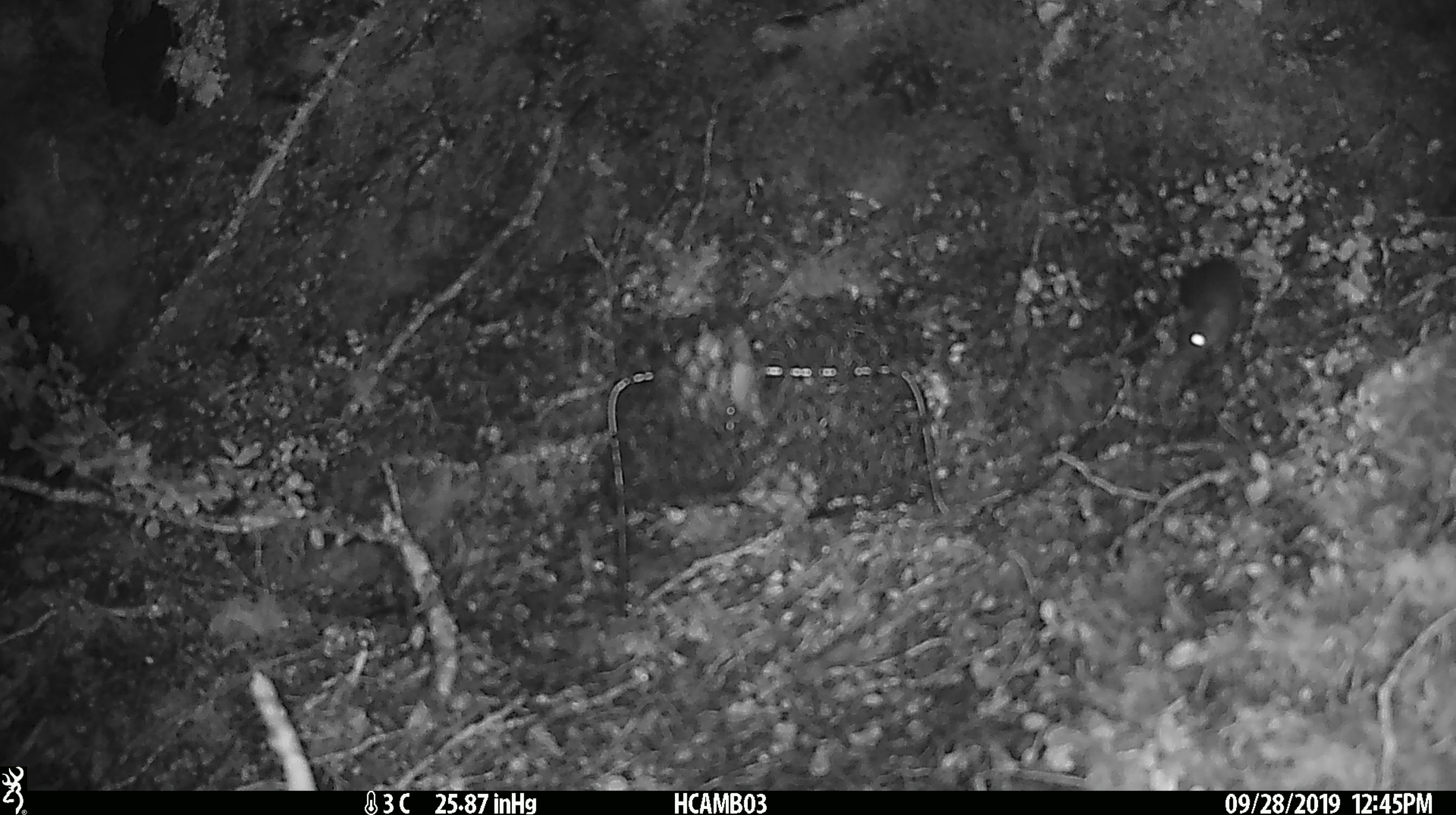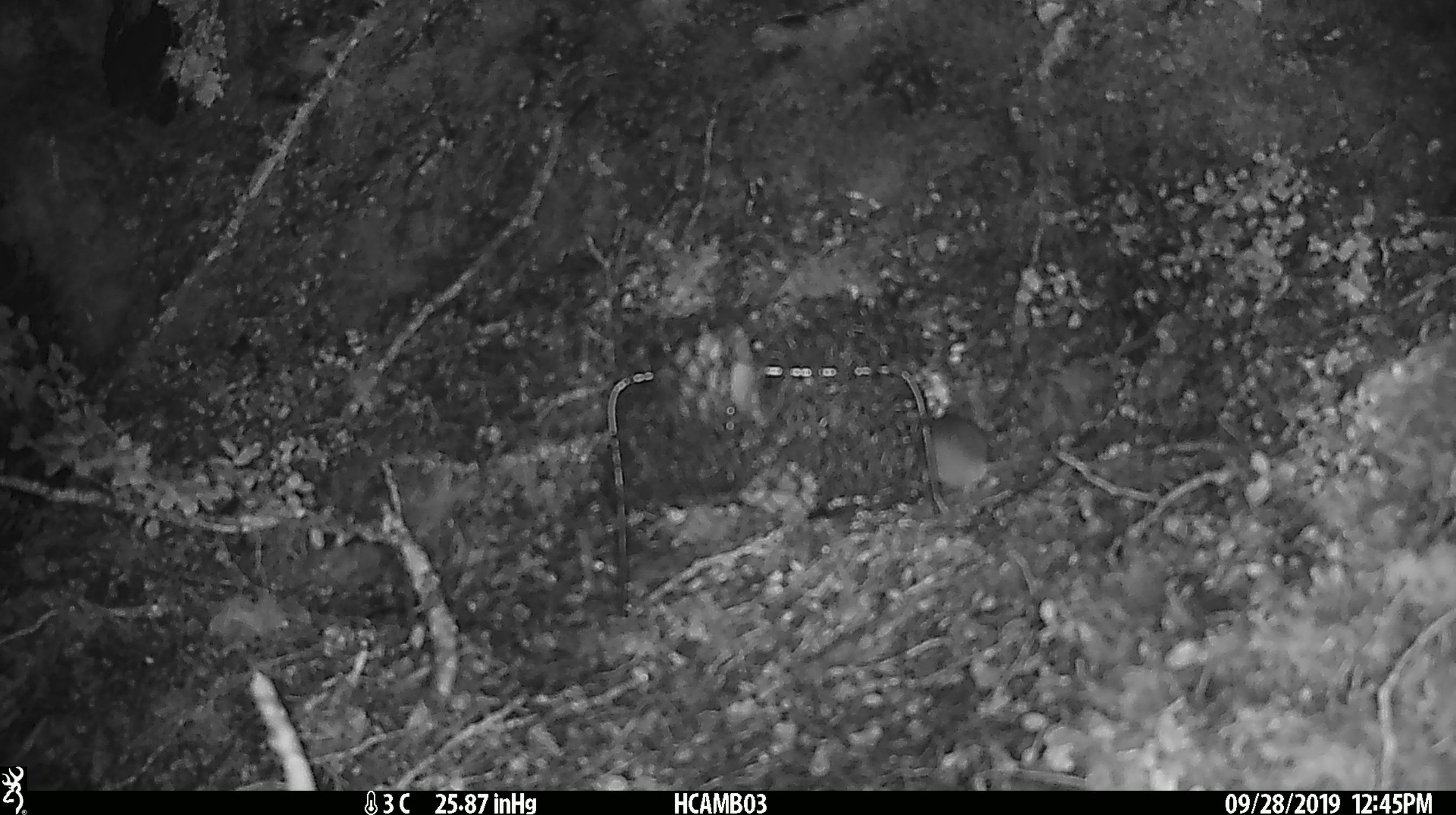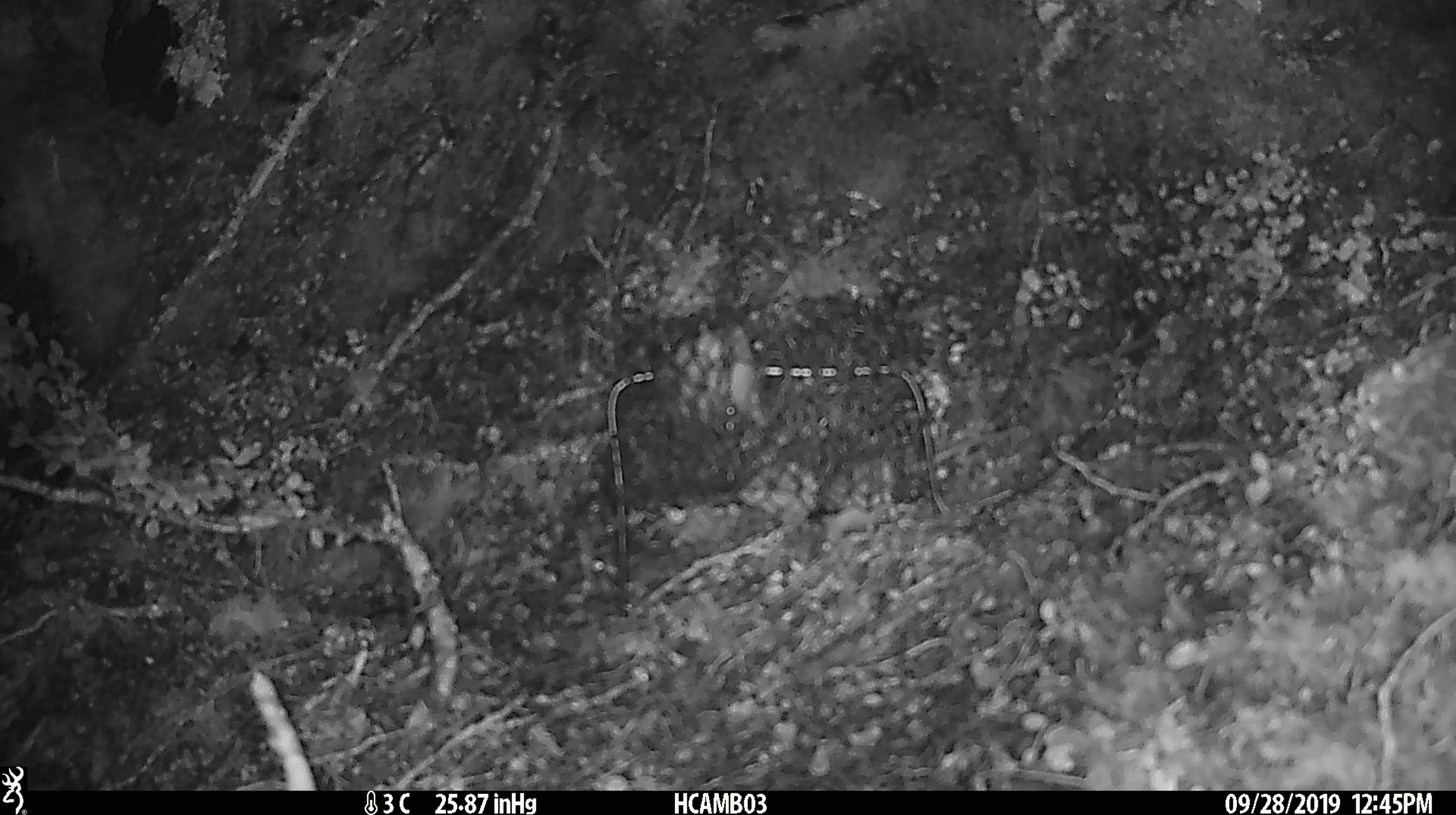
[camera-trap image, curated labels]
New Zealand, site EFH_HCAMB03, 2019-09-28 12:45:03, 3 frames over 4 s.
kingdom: Animalia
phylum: Chordata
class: Mammalia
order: Rodentia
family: Muridae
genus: Mus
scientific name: Mus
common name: mouse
Mouse (Mus).